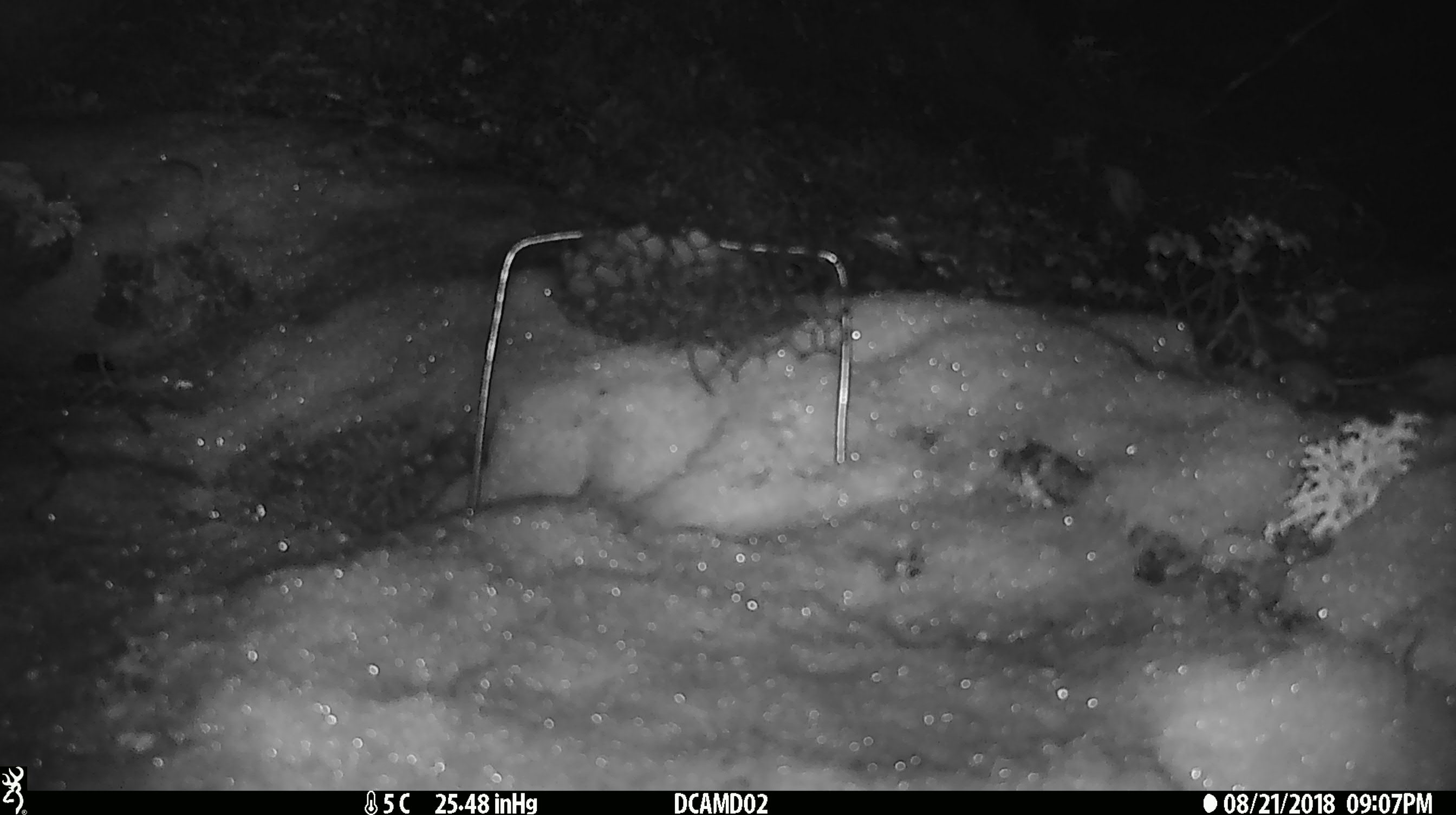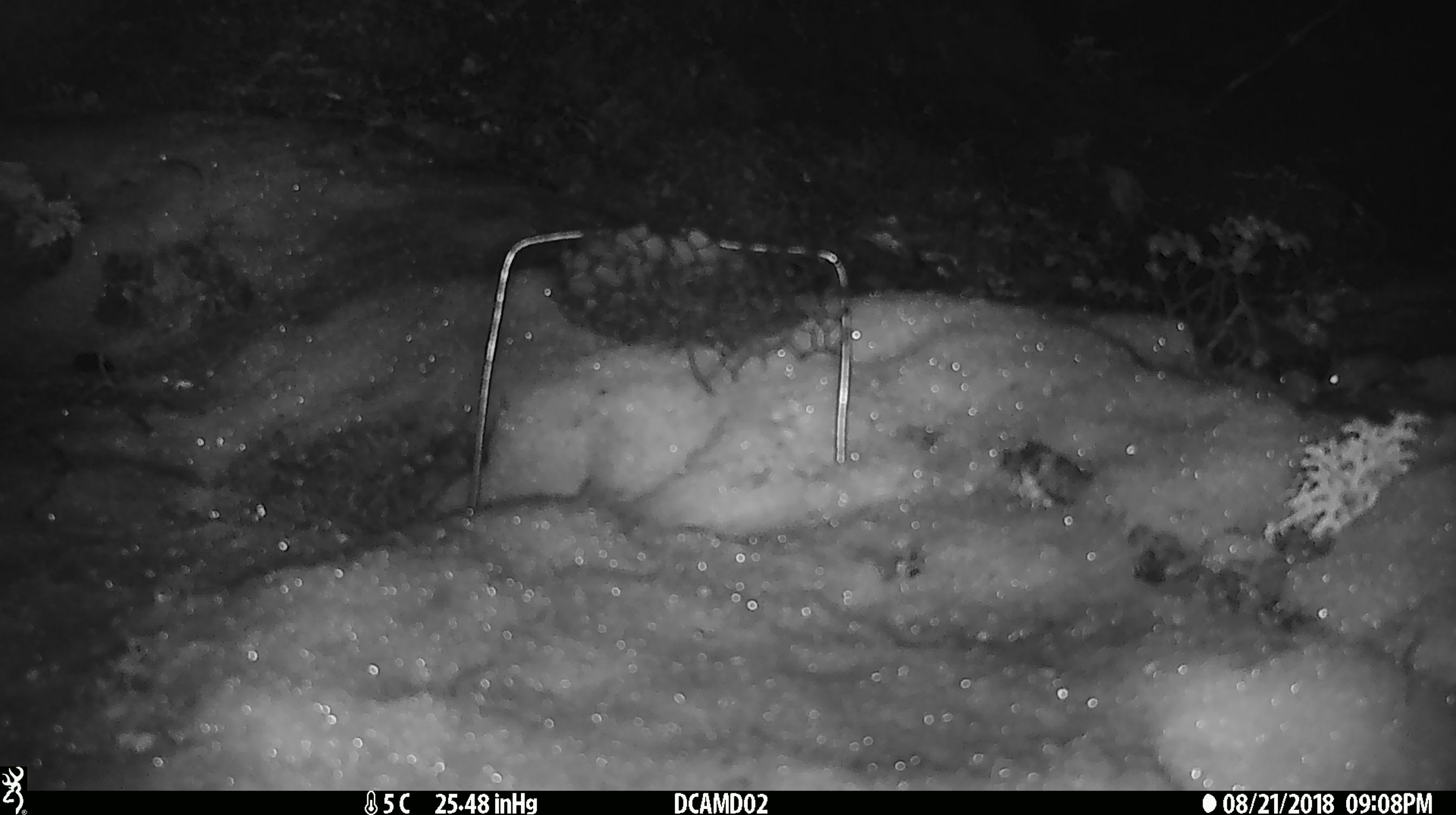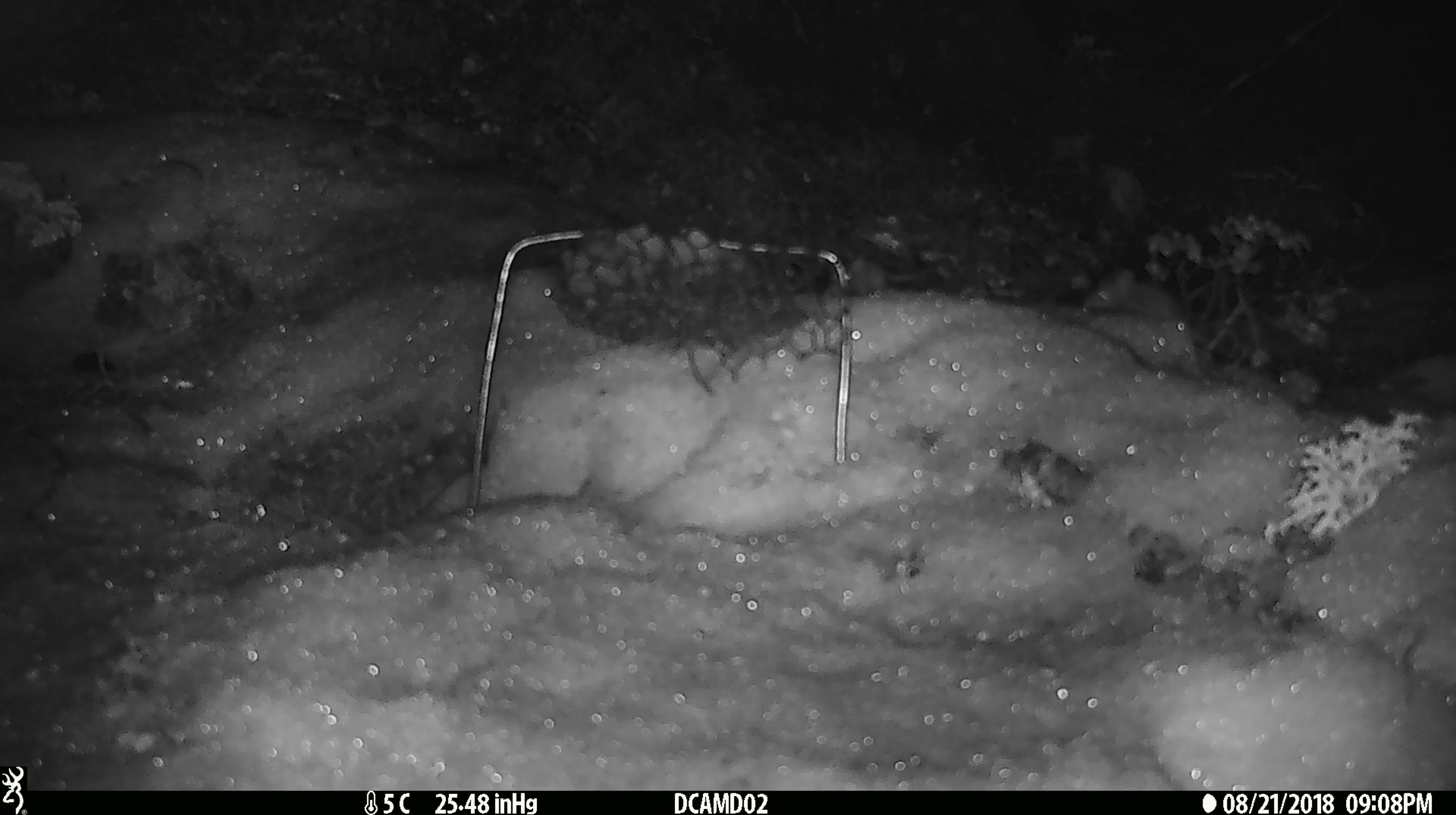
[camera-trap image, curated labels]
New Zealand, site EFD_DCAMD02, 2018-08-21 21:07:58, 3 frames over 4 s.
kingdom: Animalia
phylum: Chordata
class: Mammalia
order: Rodentia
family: Muridae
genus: Mus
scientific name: Mus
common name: mouse